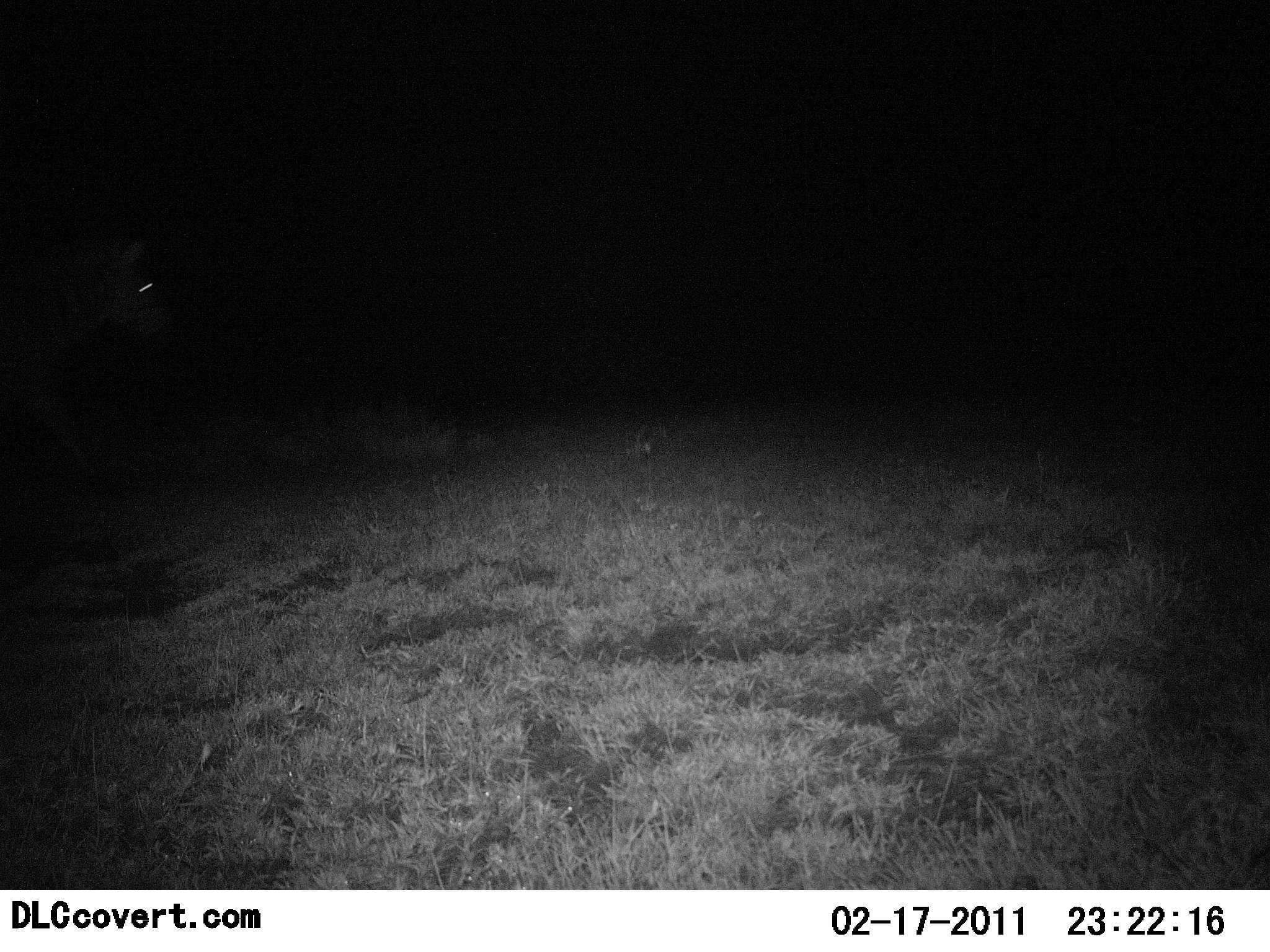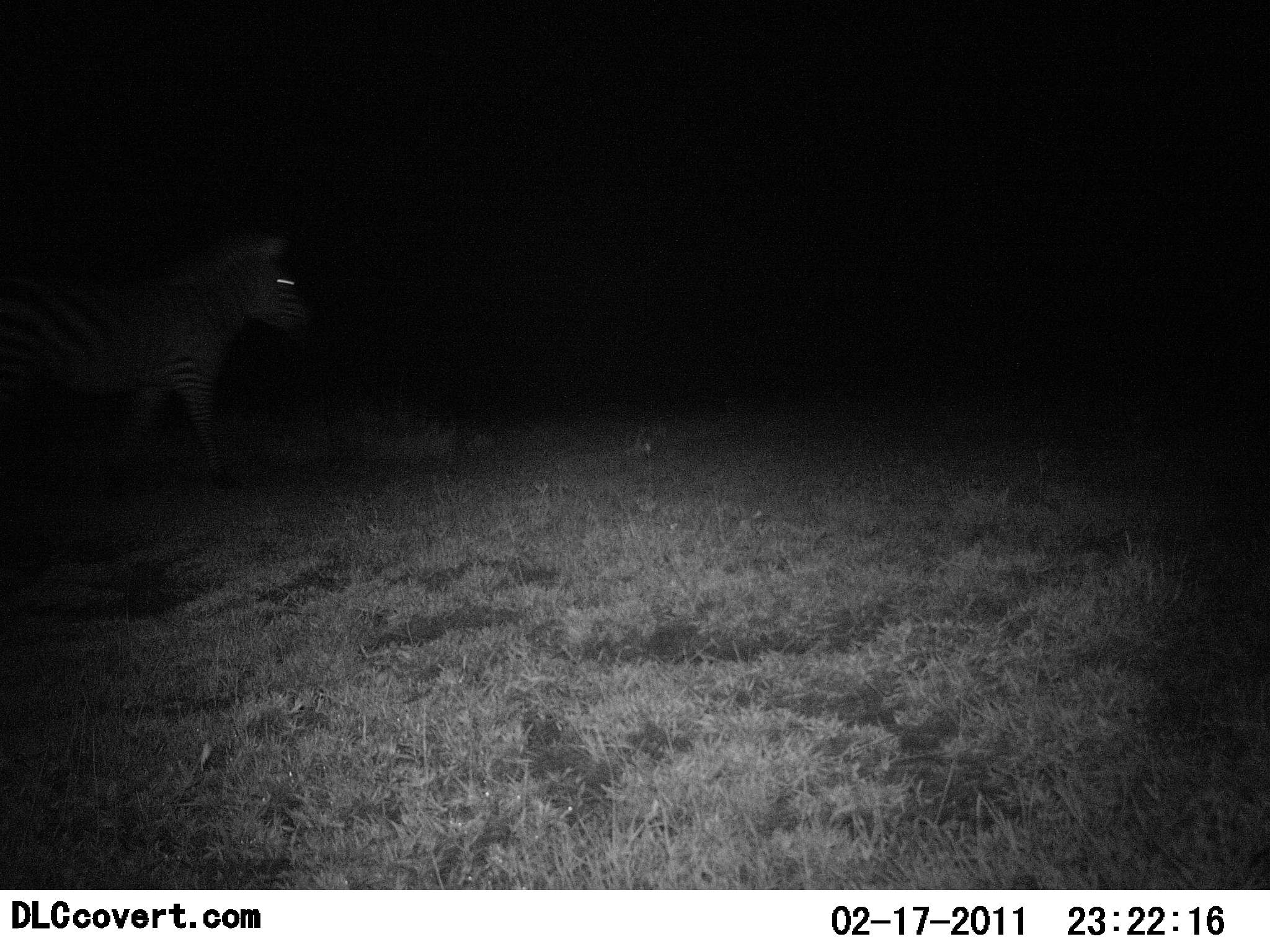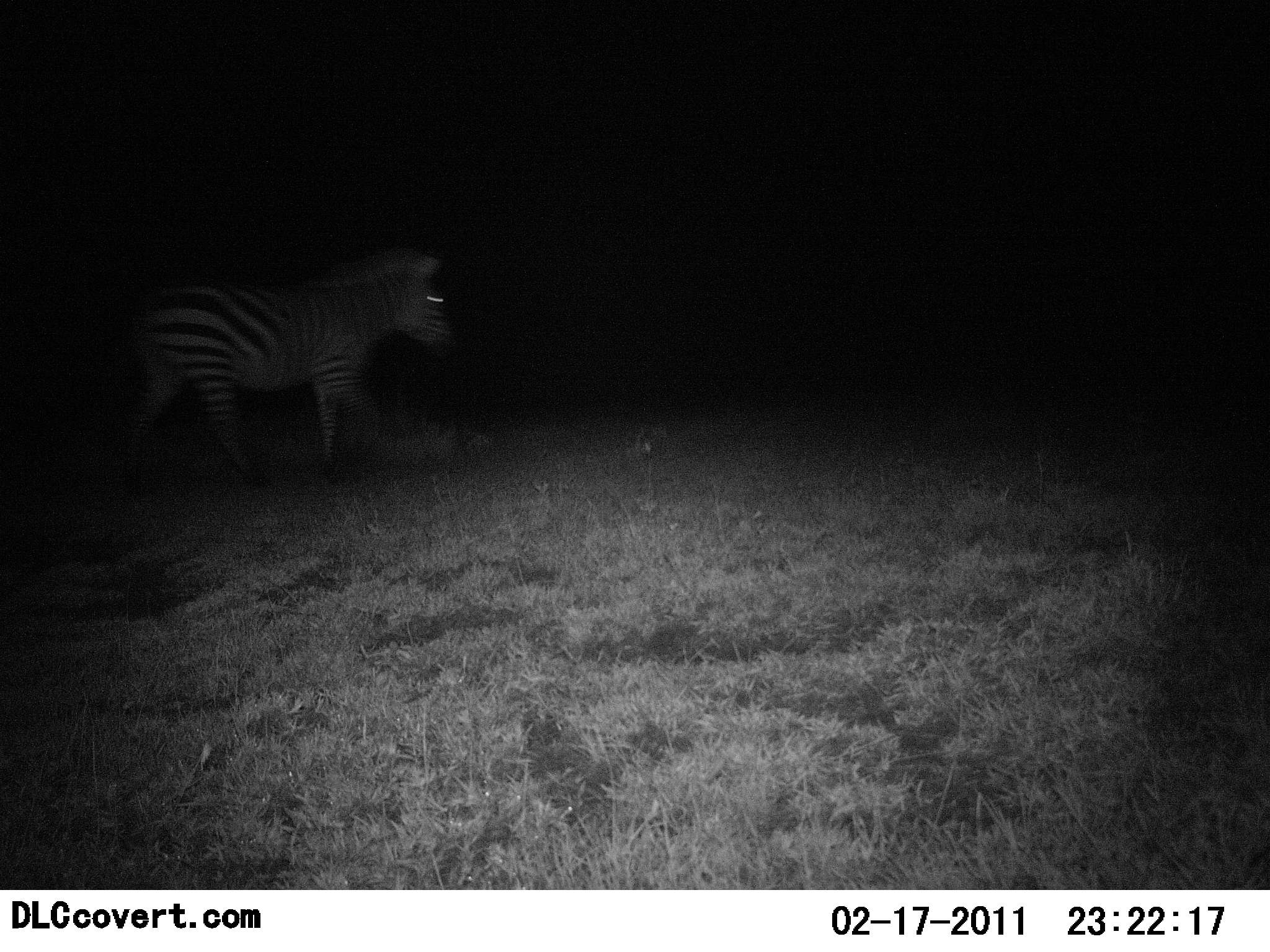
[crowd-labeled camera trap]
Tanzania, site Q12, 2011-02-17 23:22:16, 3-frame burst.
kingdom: Animalia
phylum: Chordata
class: Mammalia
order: Perissodactyla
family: Equidae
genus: Equus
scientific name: Equus quagga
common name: plains zebra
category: zebra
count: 1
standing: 0%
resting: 0%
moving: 100%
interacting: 0%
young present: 0%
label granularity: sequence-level